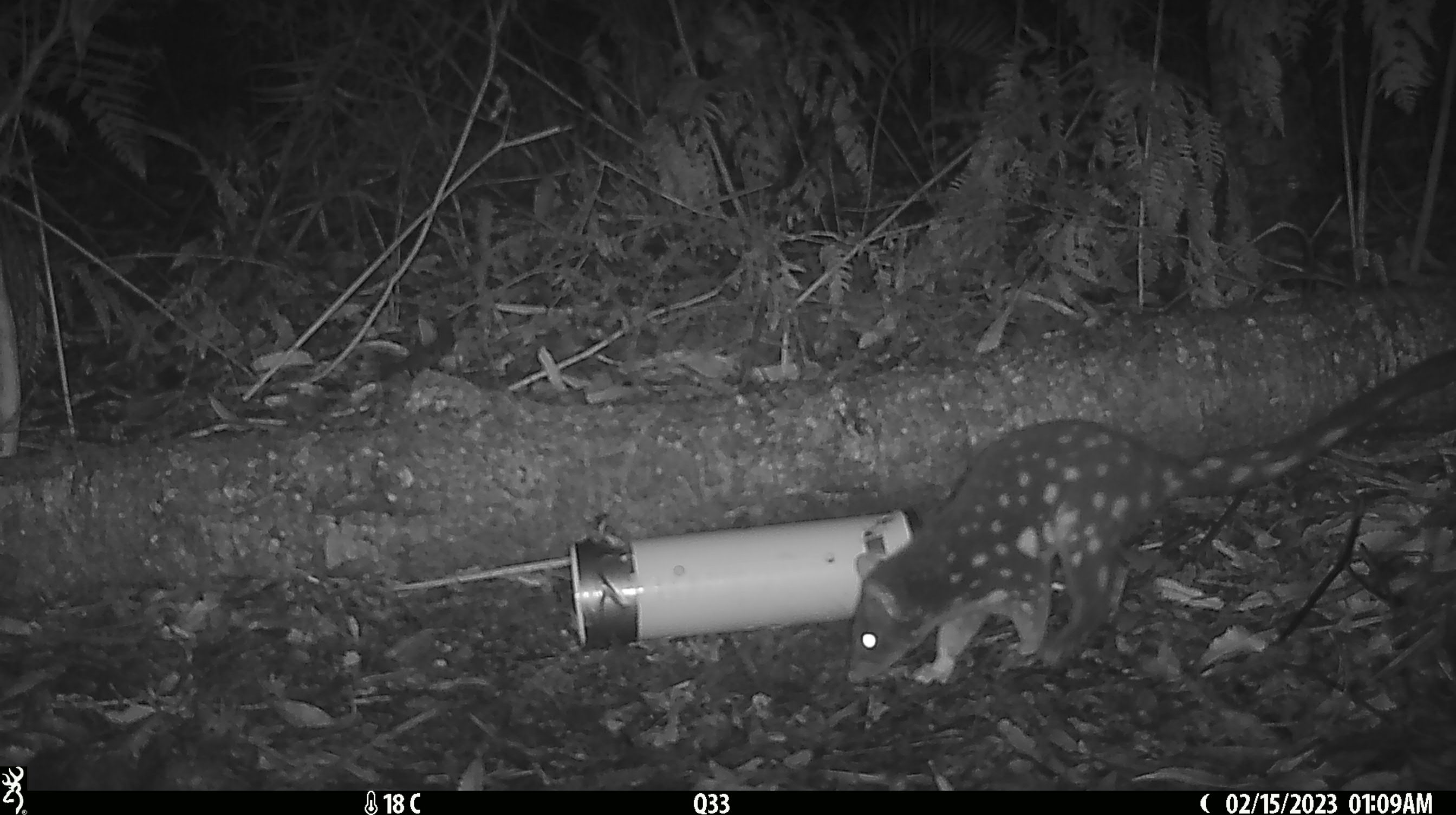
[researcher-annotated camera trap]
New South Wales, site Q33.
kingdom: Animalia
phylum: Chordata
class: Mammalia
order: Dasyuromorphia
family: Dasyuridae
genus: Dasyurus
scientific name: Dasyurus maculatus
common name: spotted-tailed quoll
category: quoll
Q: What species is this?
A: Quoll (spotted-tailed quoll) (Dasyurus maculatus).